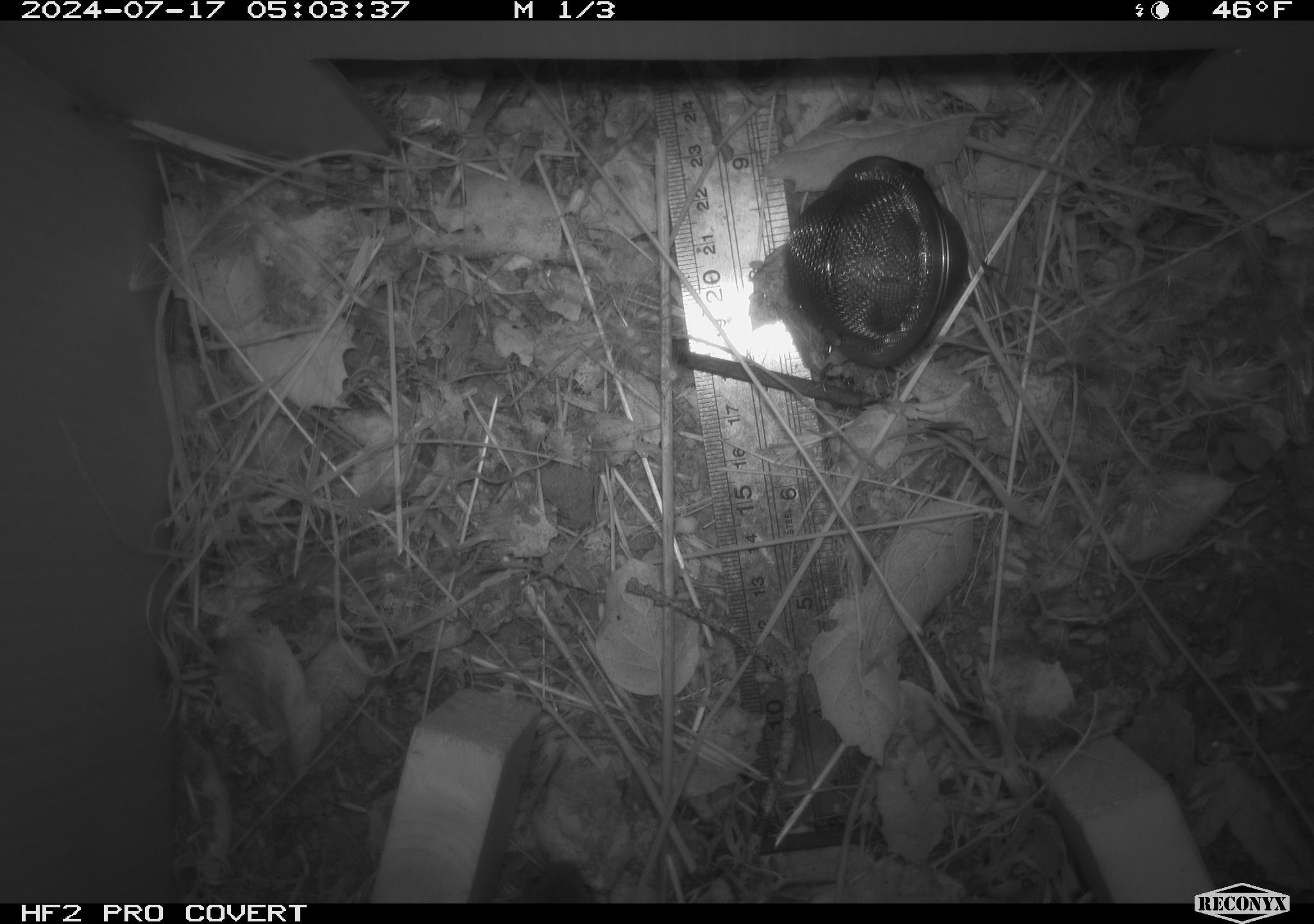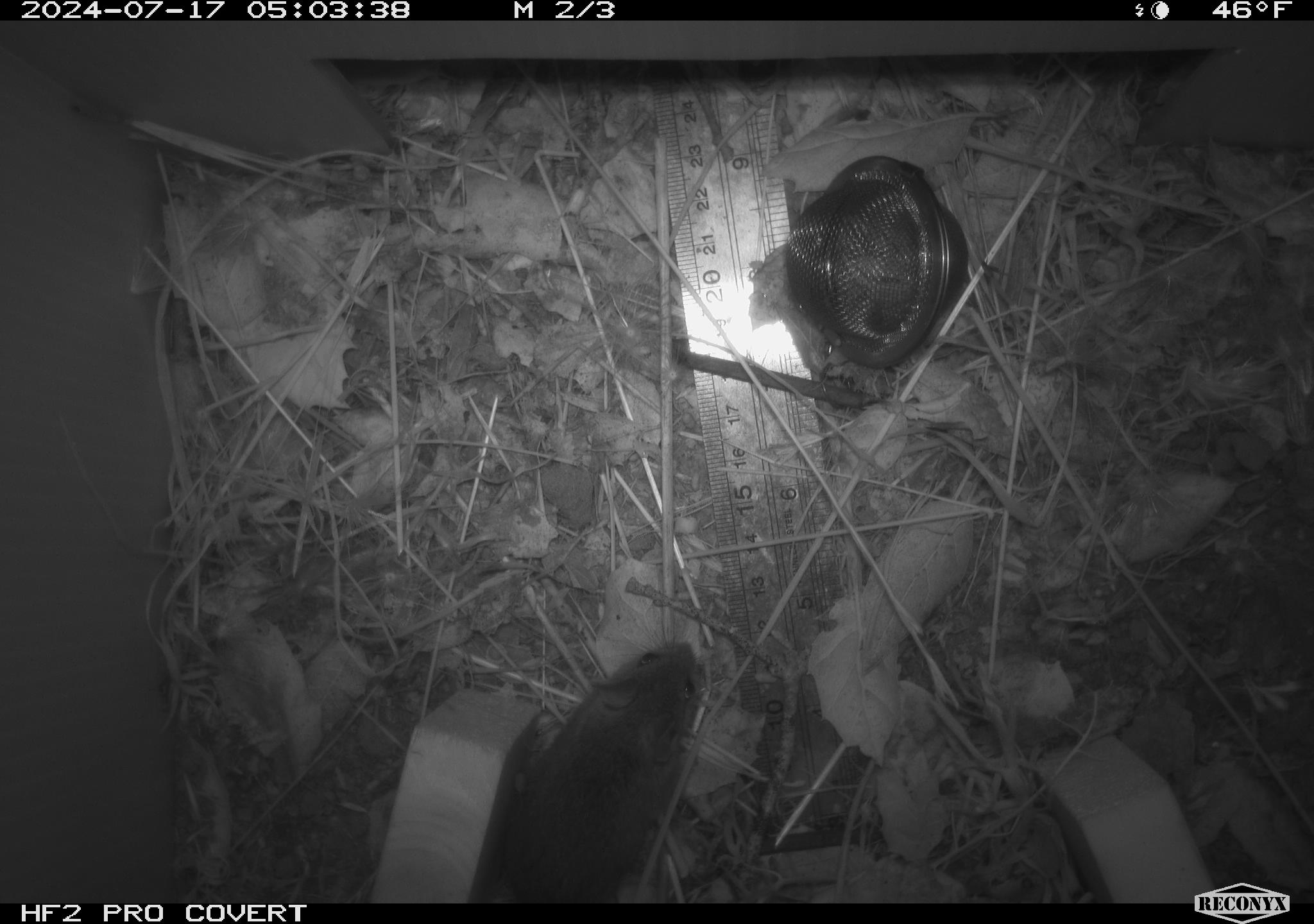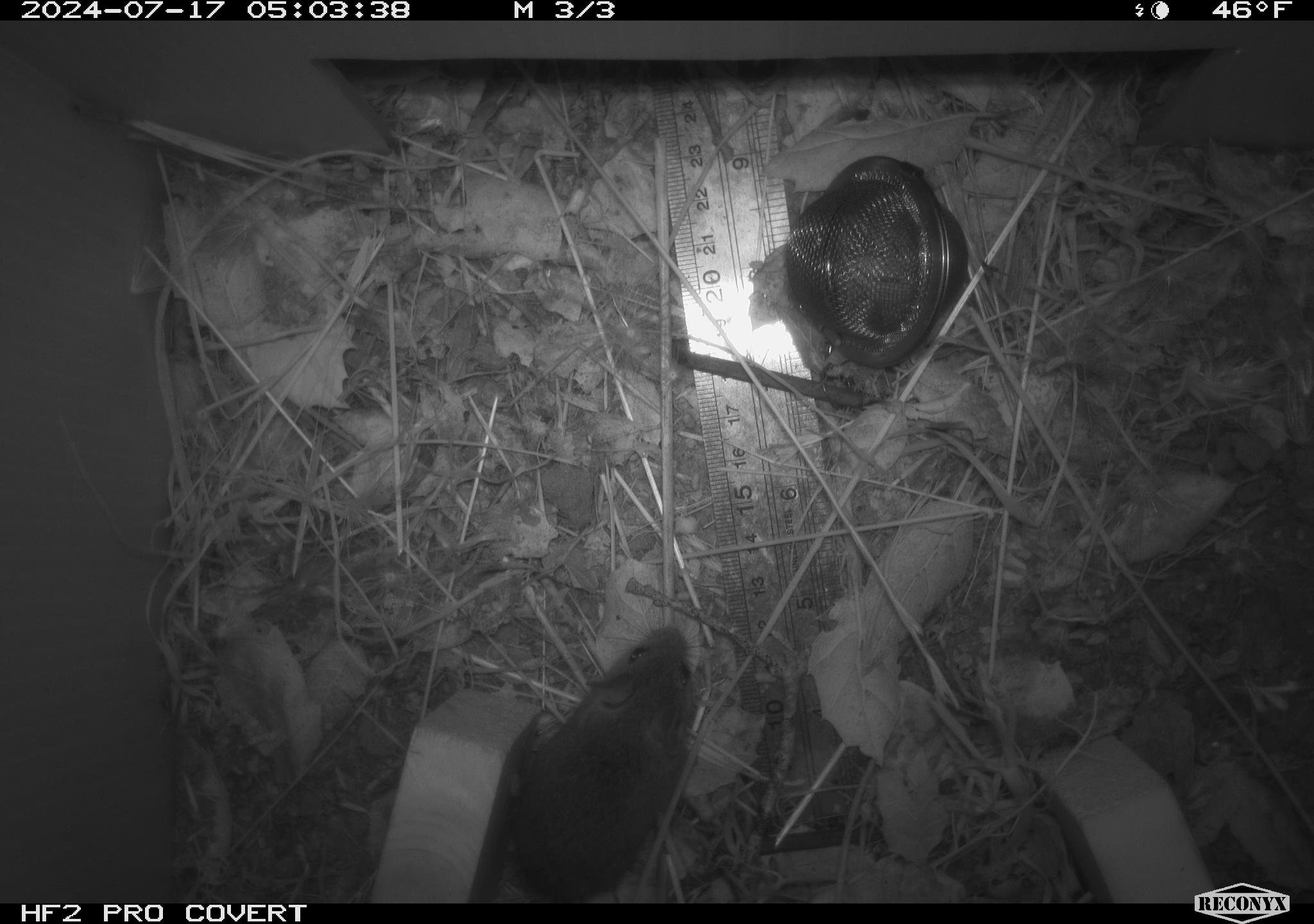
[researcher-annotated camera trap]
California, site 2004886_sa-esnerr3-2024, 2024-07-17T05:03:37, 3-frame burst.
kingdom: Animalia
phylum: Chordata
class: Mammalia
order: Rodentia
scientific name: Rodentia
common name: rodent